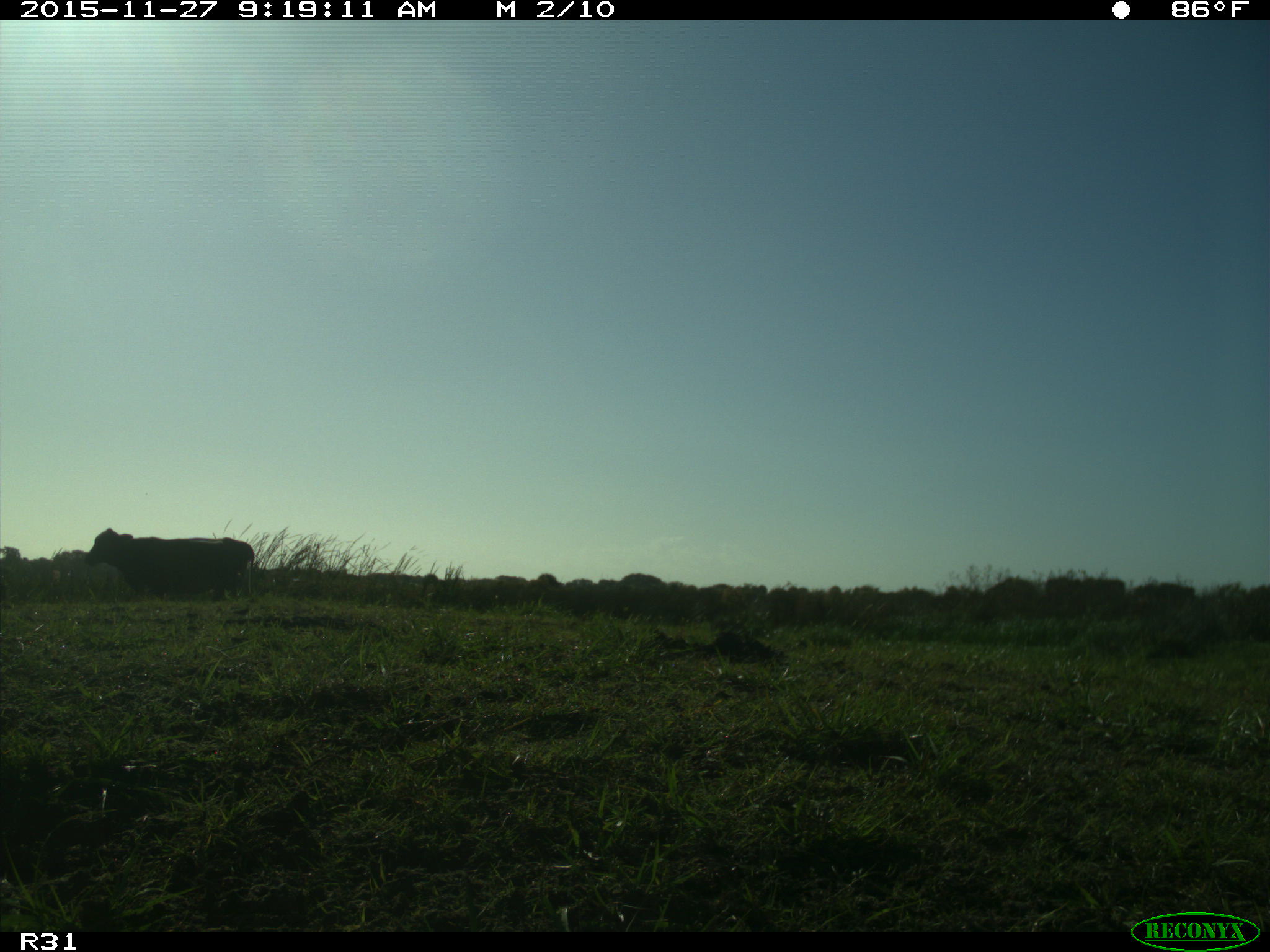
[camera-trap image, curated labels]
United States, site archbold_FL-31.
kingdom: Animalia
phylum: Chordata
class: Mammalia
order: Artiodactyla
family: Bovidae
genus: Bos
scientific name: Bos taurus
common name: domestic cow